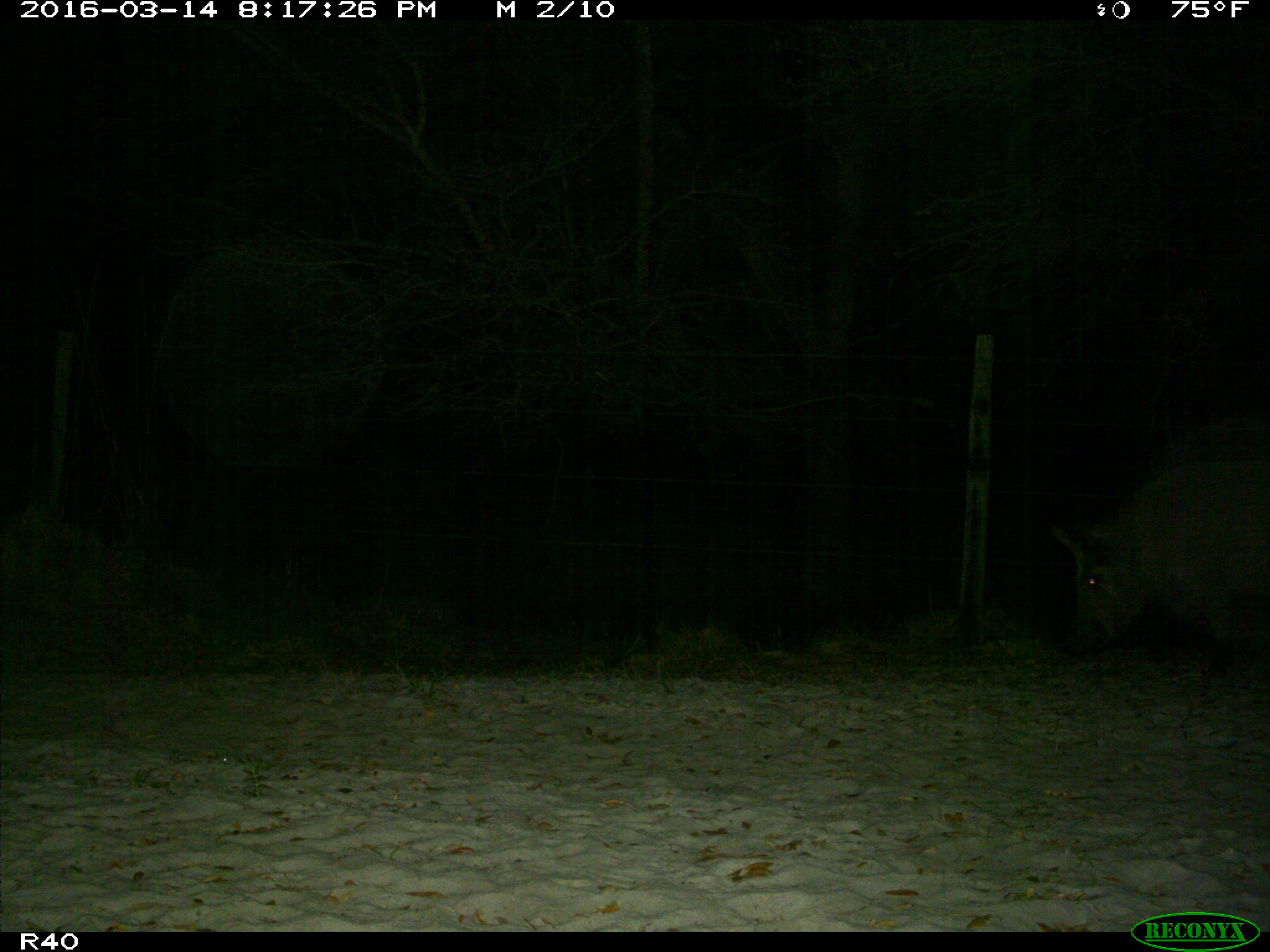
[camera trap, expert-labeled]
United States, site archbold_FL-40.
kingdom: Animalia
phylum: Chordata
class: Mammalia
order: Artiodactyla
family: Suidae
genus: Sus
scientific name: Sus scrofa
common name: wild boar